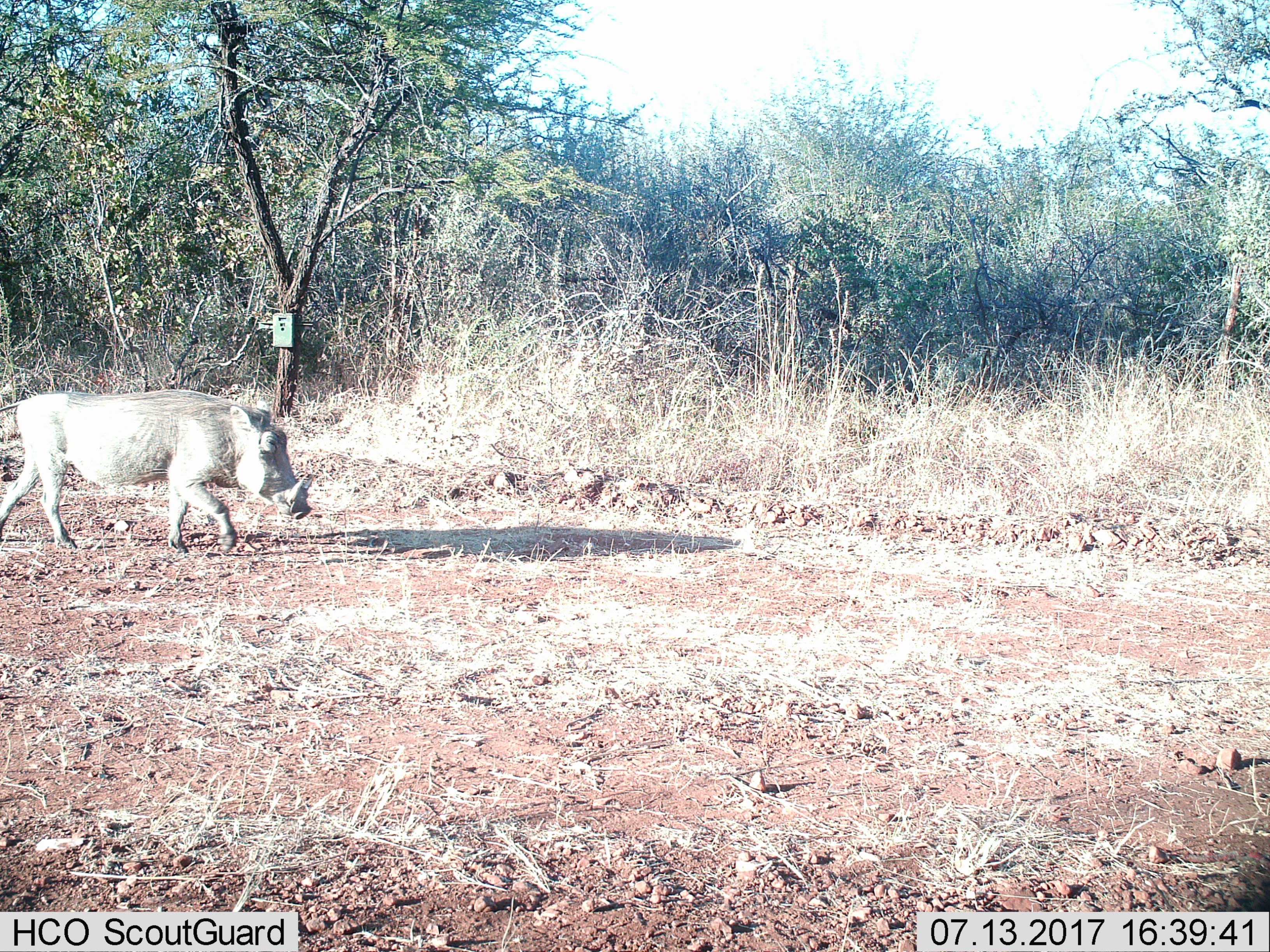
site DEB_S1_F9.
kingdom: Animalia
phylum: Chordata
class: Mammalia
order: Artiodactyla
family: Suidae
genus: Phacochoerus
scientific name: Phacochoerus africanus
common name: warthog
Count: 1.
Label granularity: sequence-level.